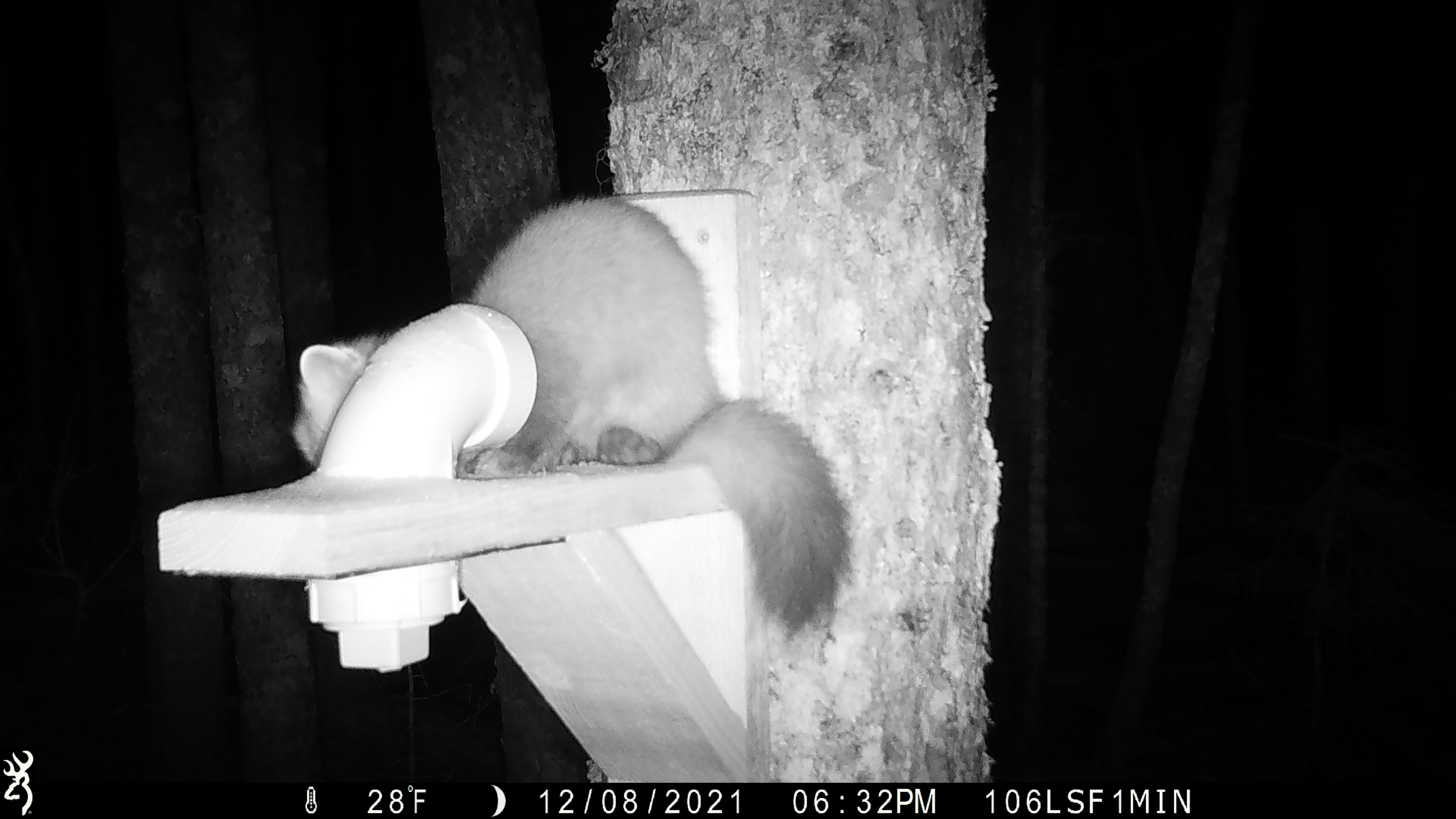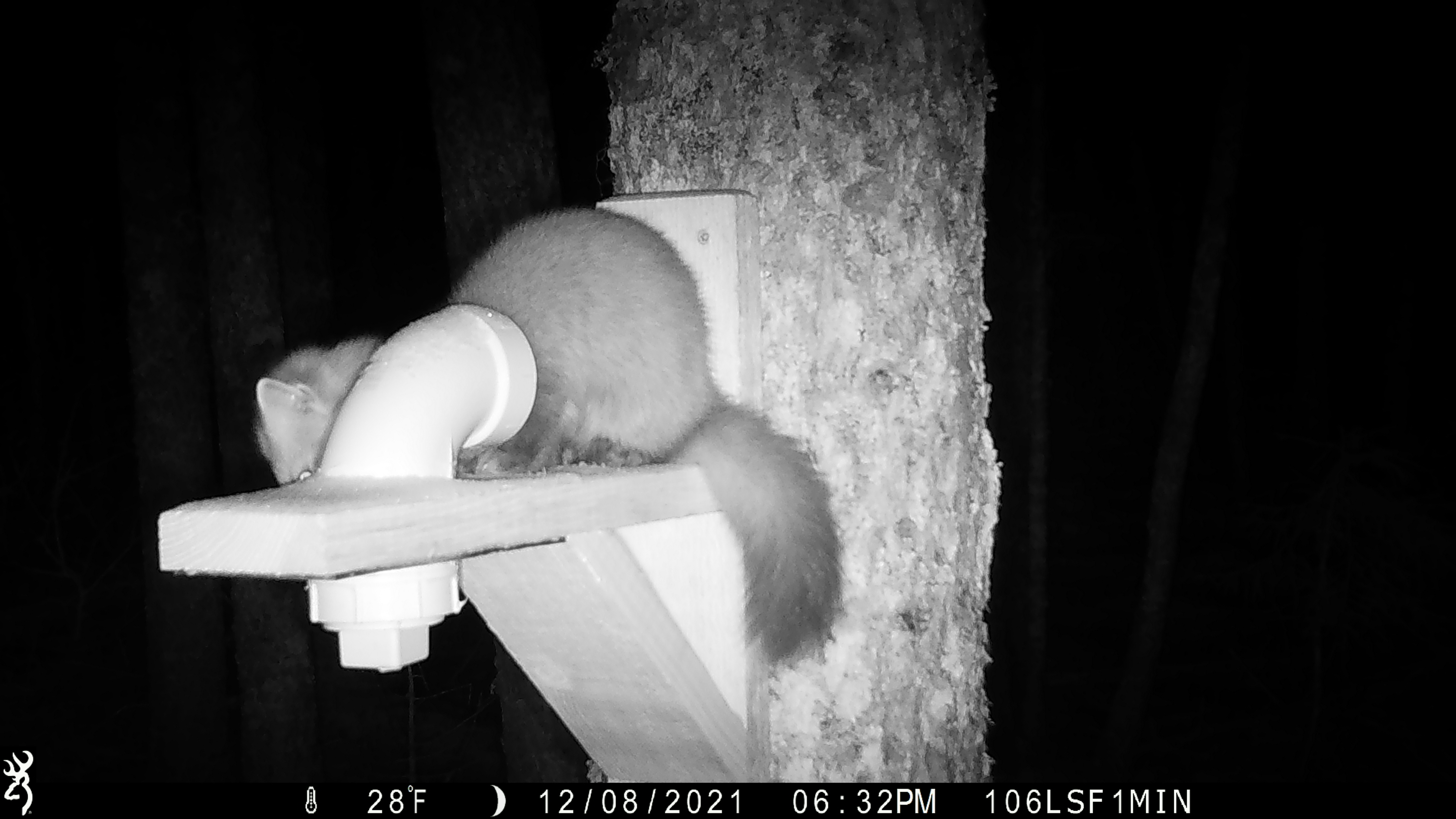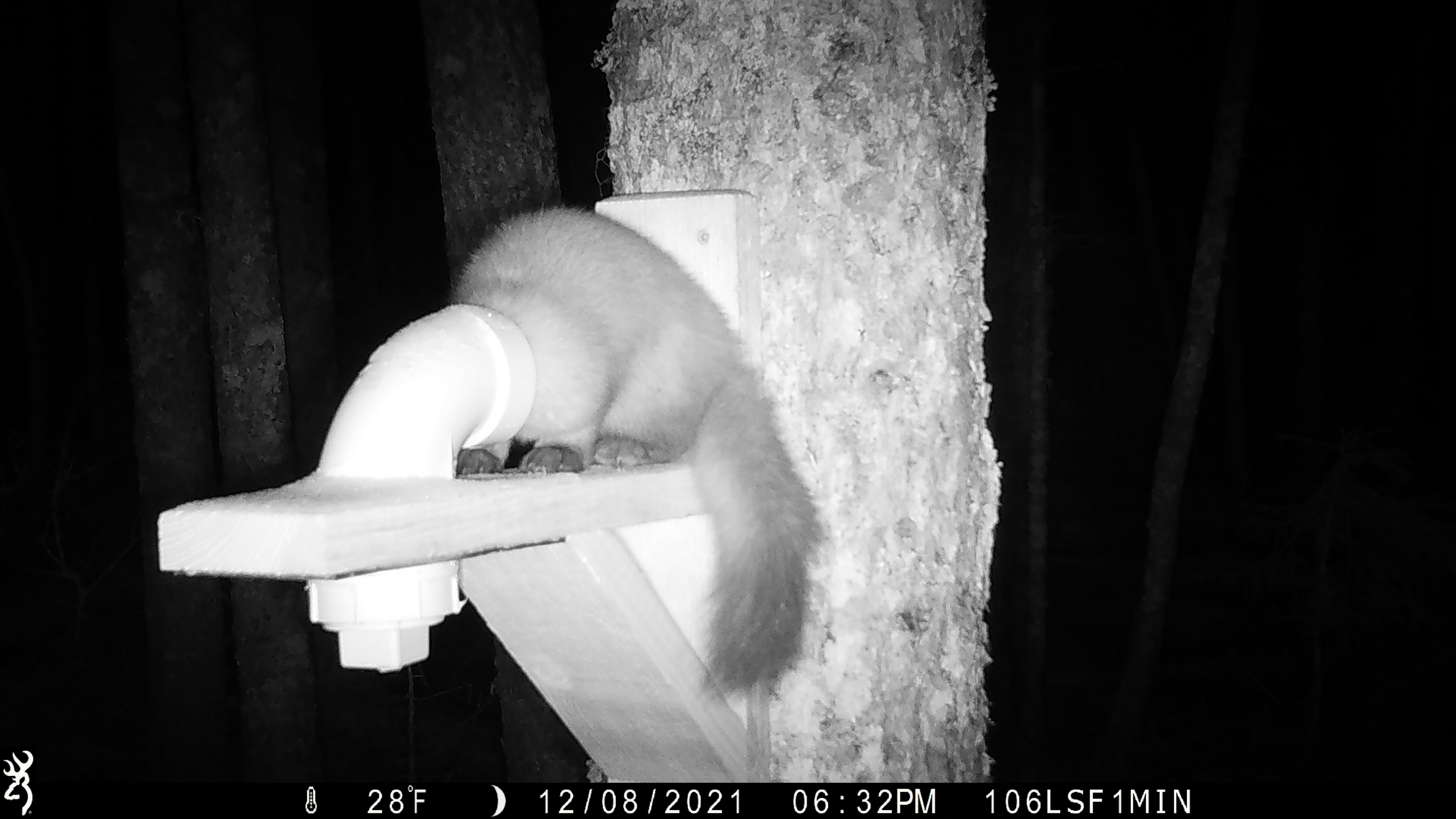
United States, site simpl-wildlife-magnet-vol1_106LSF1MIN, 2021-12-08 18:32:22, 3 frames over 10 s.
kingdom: Animalia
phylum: Chordata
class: Mammalia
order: Carnivora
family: Mustelidae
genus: Martes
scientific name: Martes americana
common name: american marten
American marten (Martes americana).